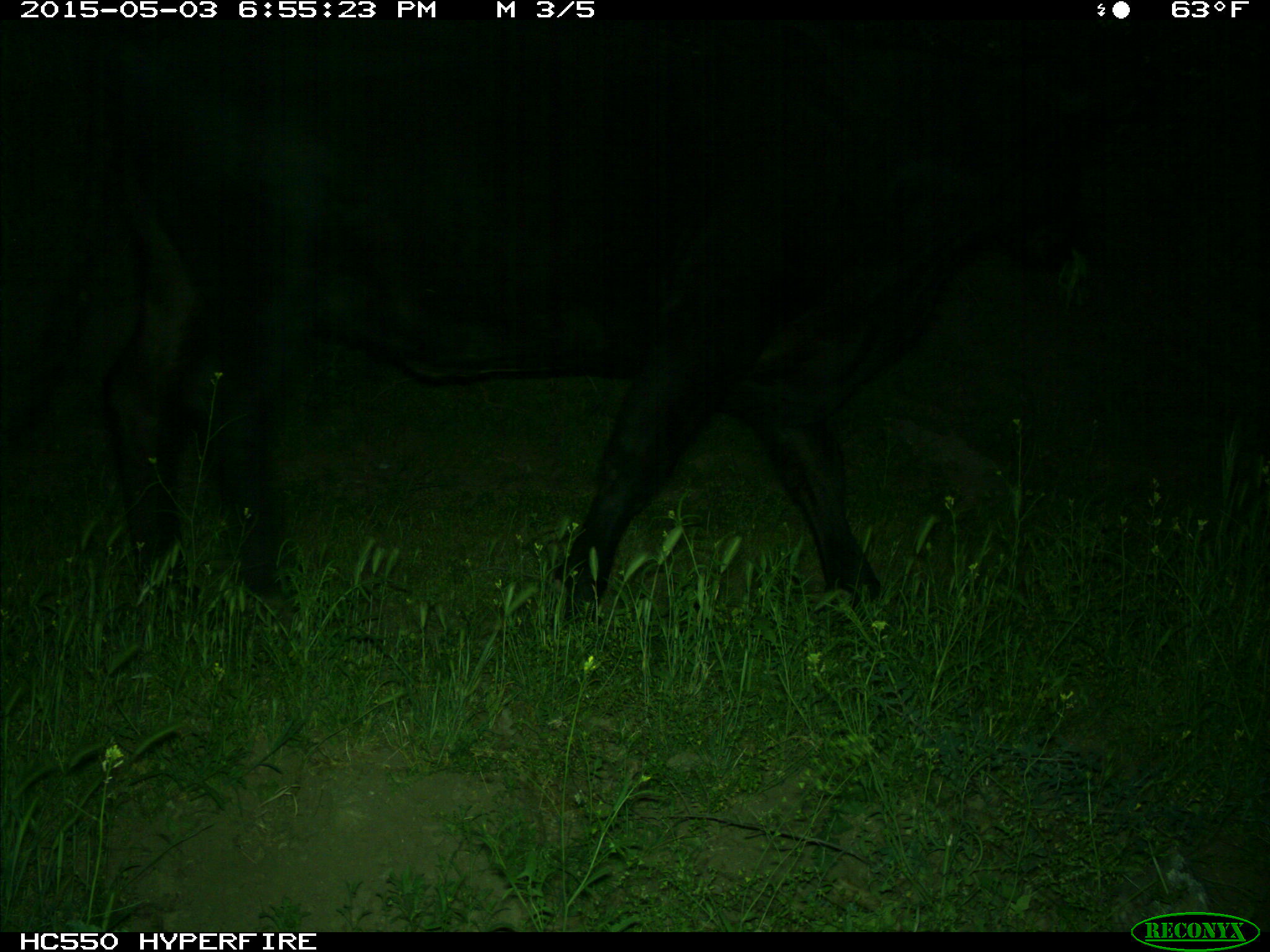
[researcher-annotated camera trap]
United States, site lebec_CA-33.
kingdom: Animalia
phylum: Chordata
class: Mammalia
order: Artiodactyla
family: Bovidae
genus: Bos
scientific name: Bos taurus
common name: domestic cow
Bos taurus (domestic cow).